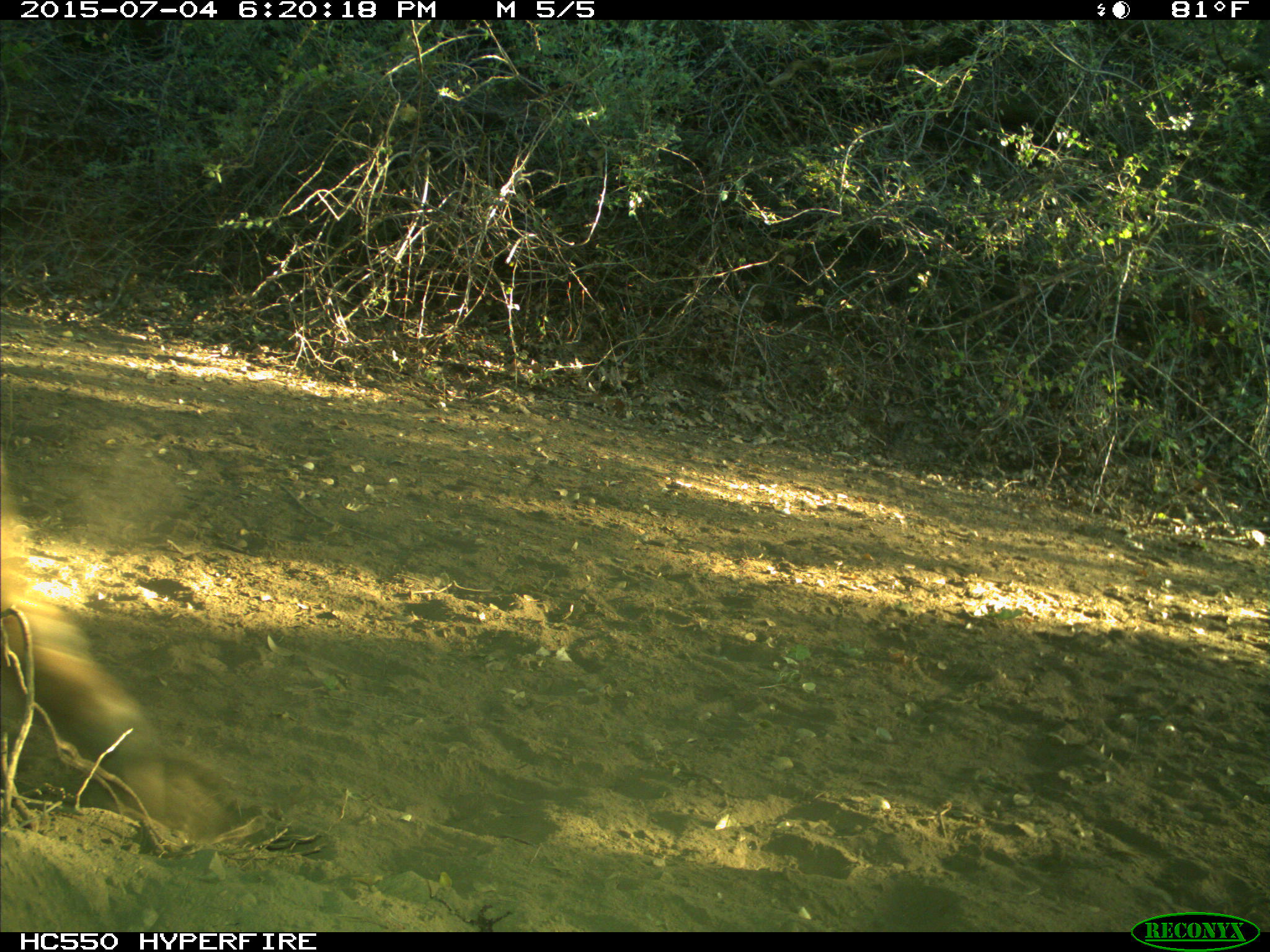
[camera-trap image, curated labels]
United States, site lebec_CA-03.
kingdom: Animalia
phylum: Chordata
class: Mammalia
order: Artiodactyla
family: Bovidae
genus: Bos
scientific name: Bos taurus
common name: domestic cow